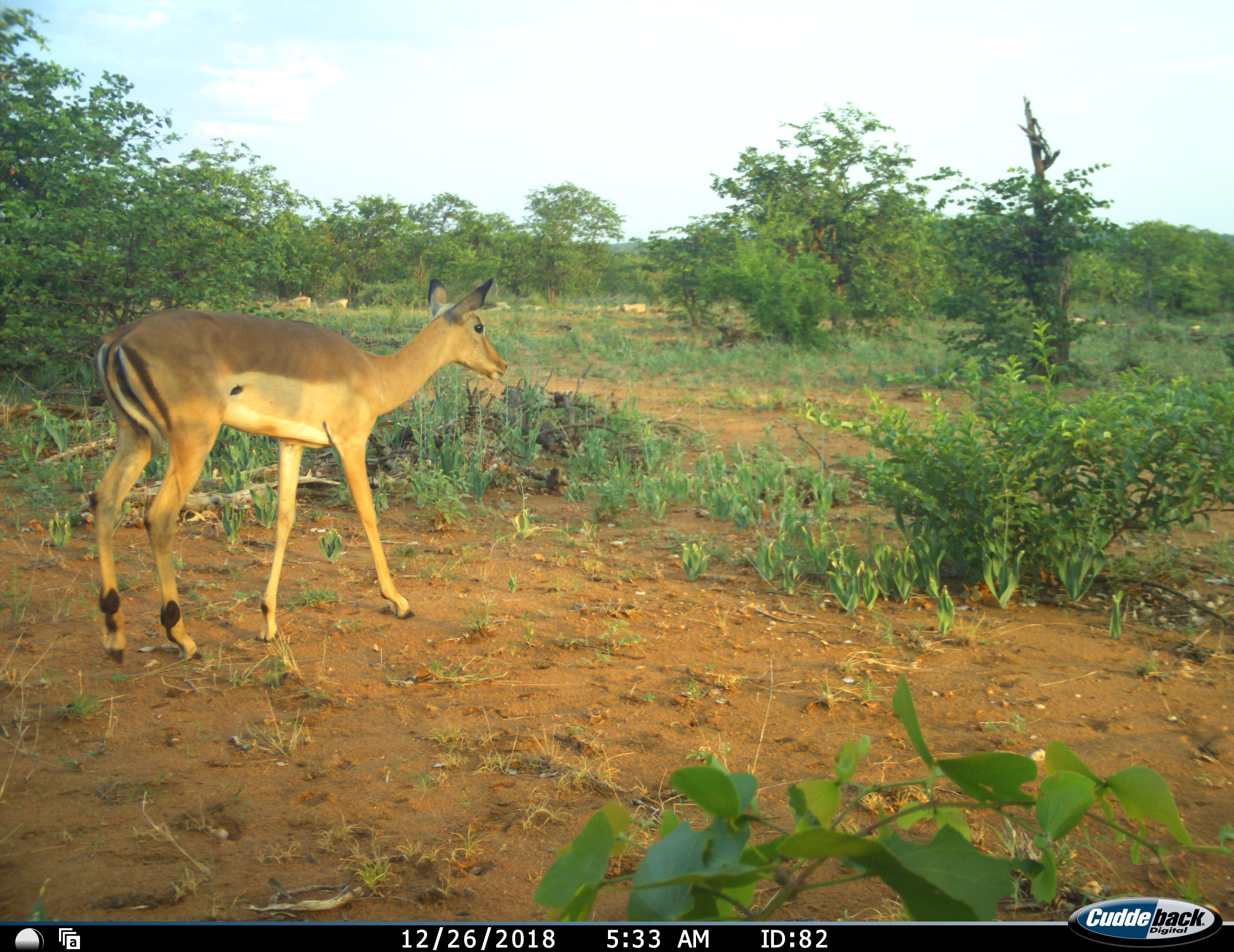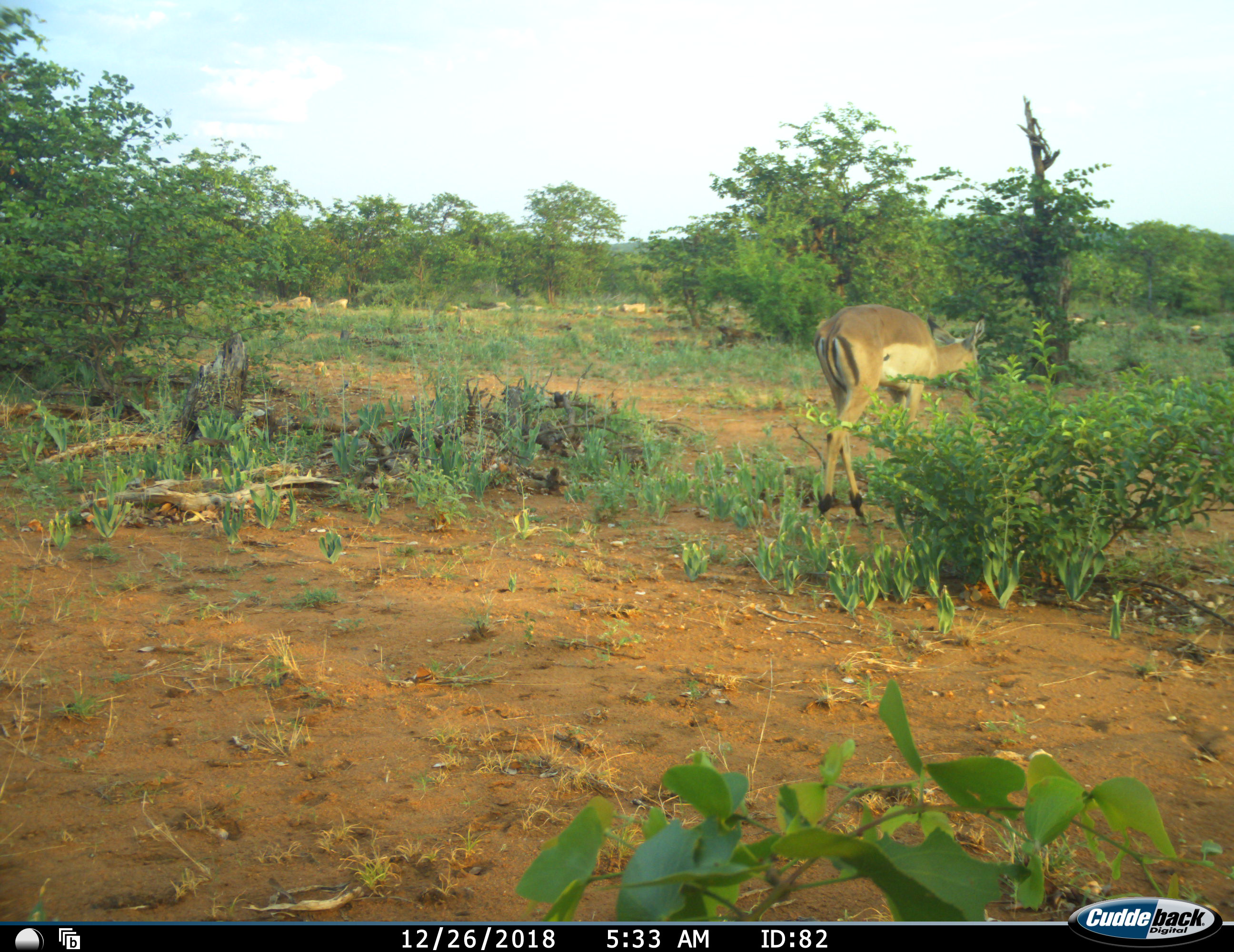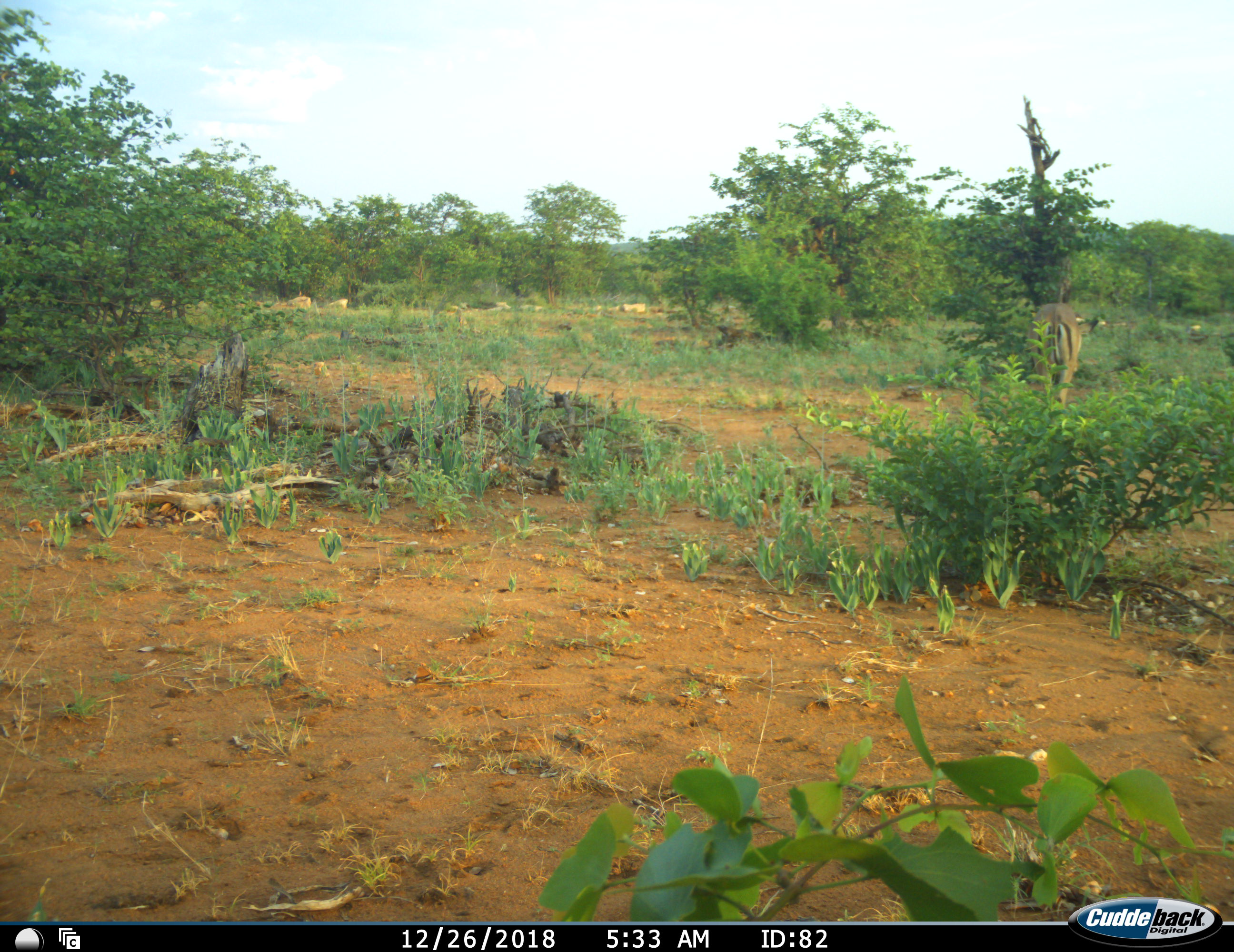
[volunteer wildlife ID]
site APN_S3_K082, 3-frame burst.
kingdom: Animalia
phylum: Chordata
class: Mammalia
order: Artiodactyla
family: Bovidae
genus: Aepyceros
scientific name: Aepyceros melampus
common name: impala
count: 1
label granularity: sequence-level